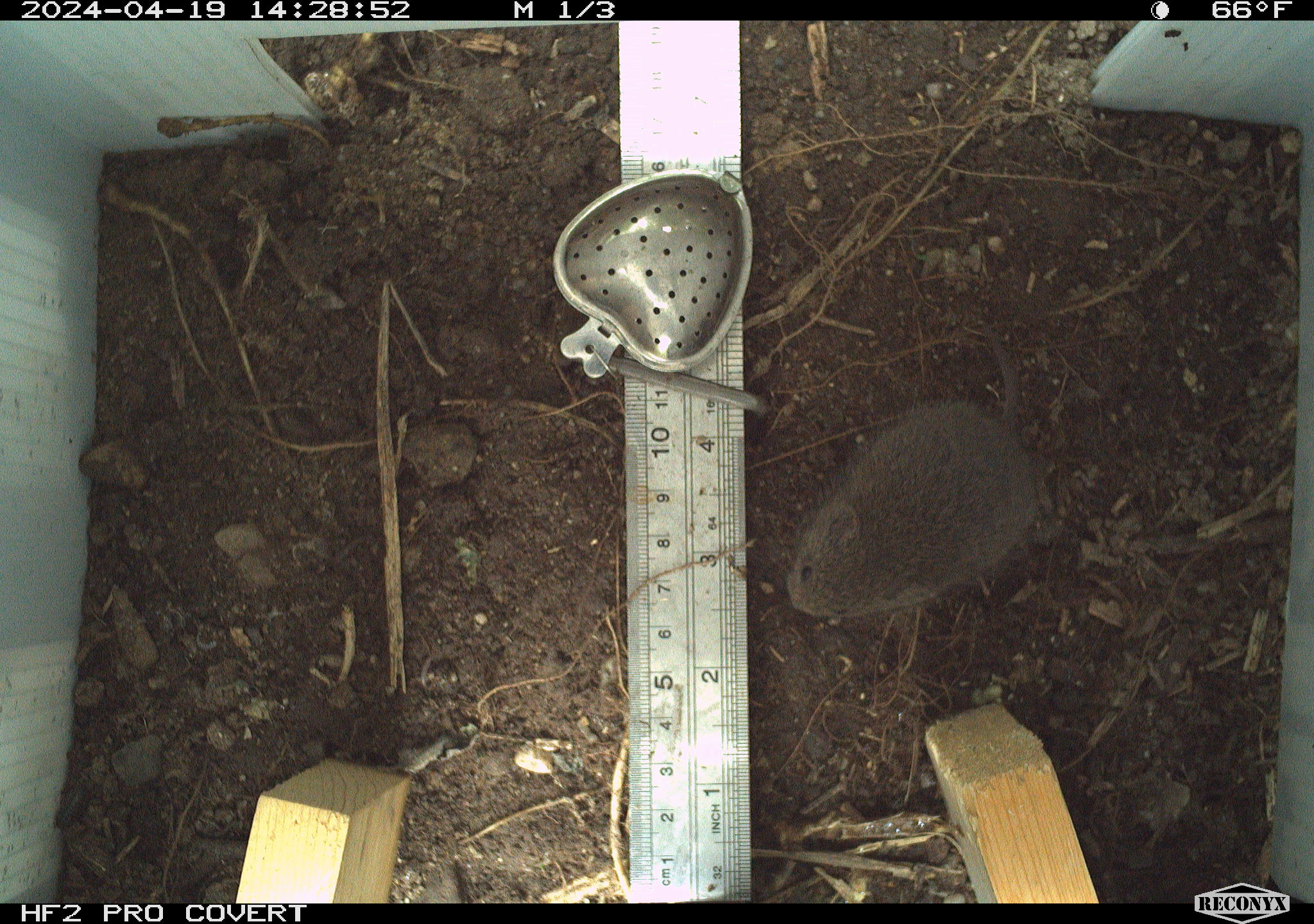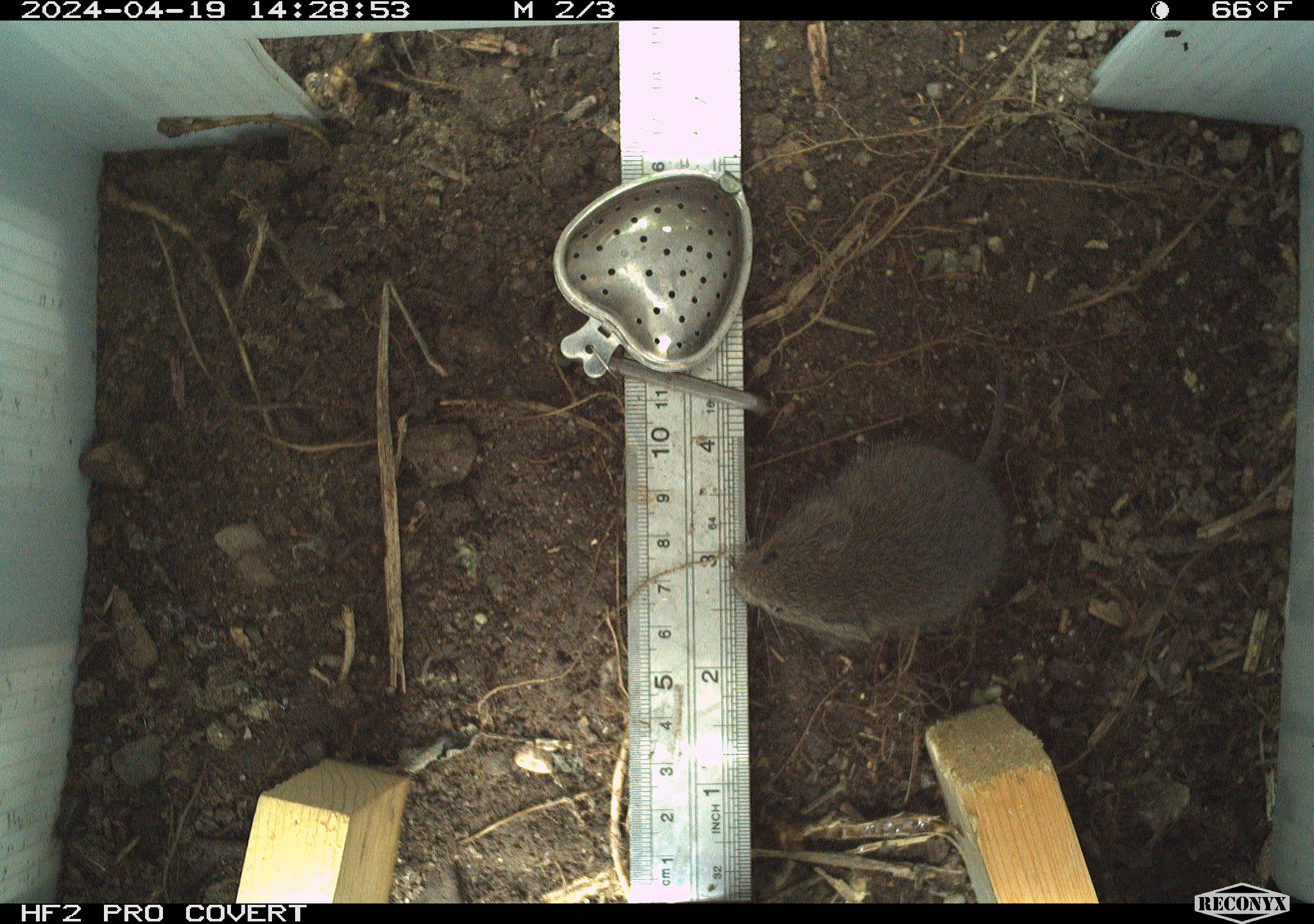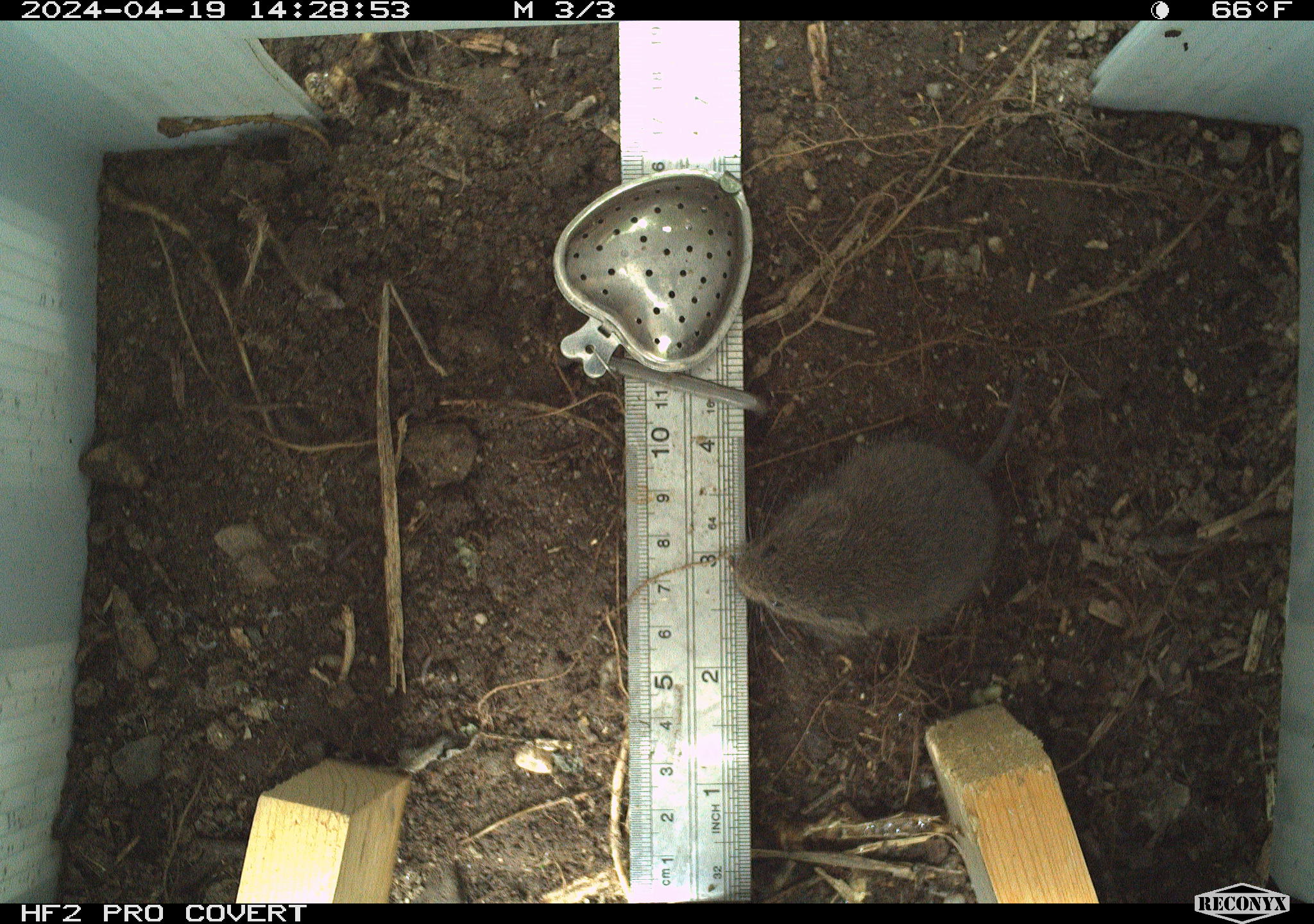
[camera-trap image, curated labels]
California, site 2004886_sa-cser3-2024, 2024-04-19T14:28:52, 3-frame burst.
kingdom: Animalia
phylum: Chordata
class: Mammalia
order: Rodentia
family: Cricetidae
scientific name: Cricetidae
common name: hamsters, voles, lemmings, and allies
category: cricetidae family